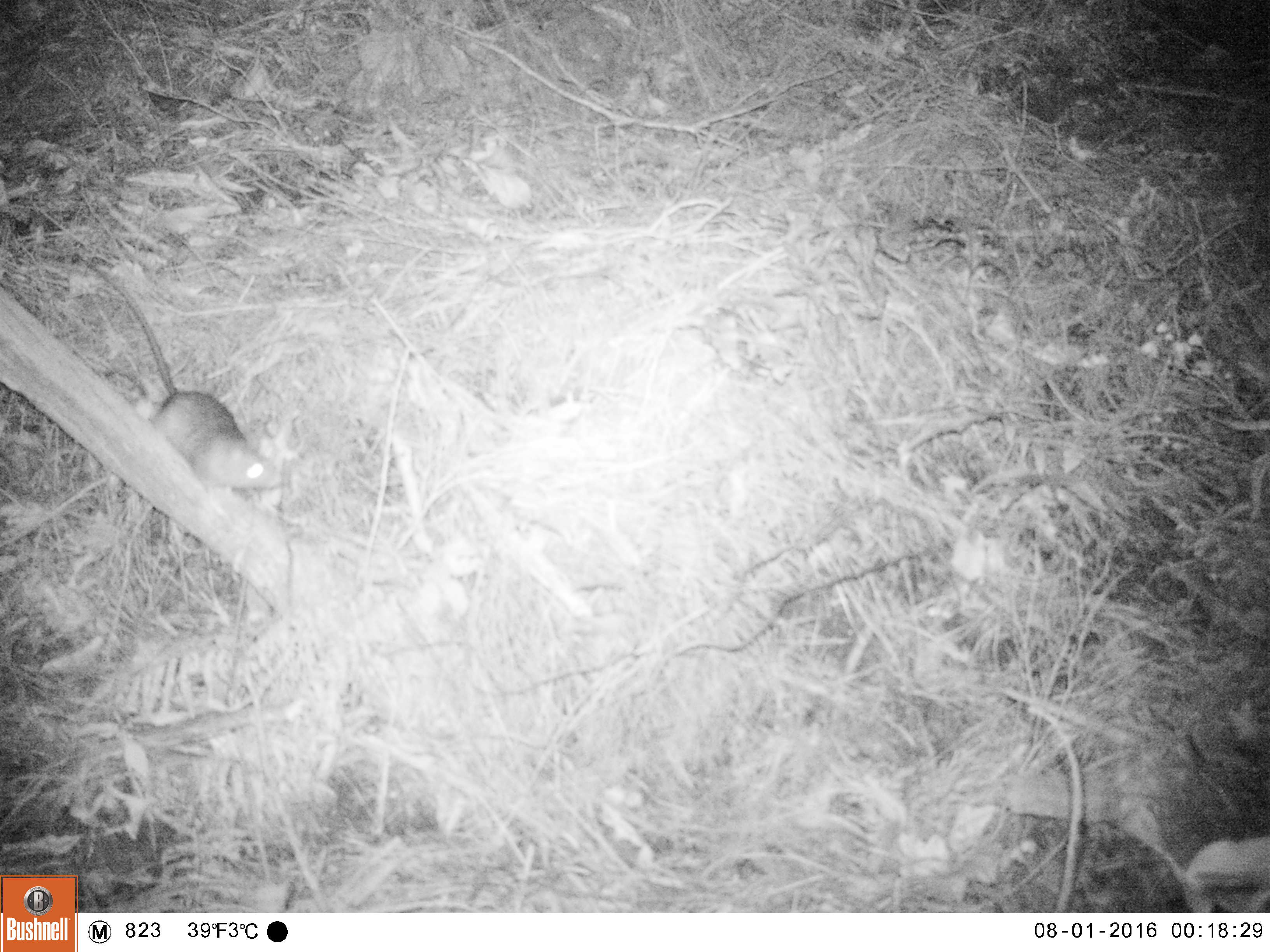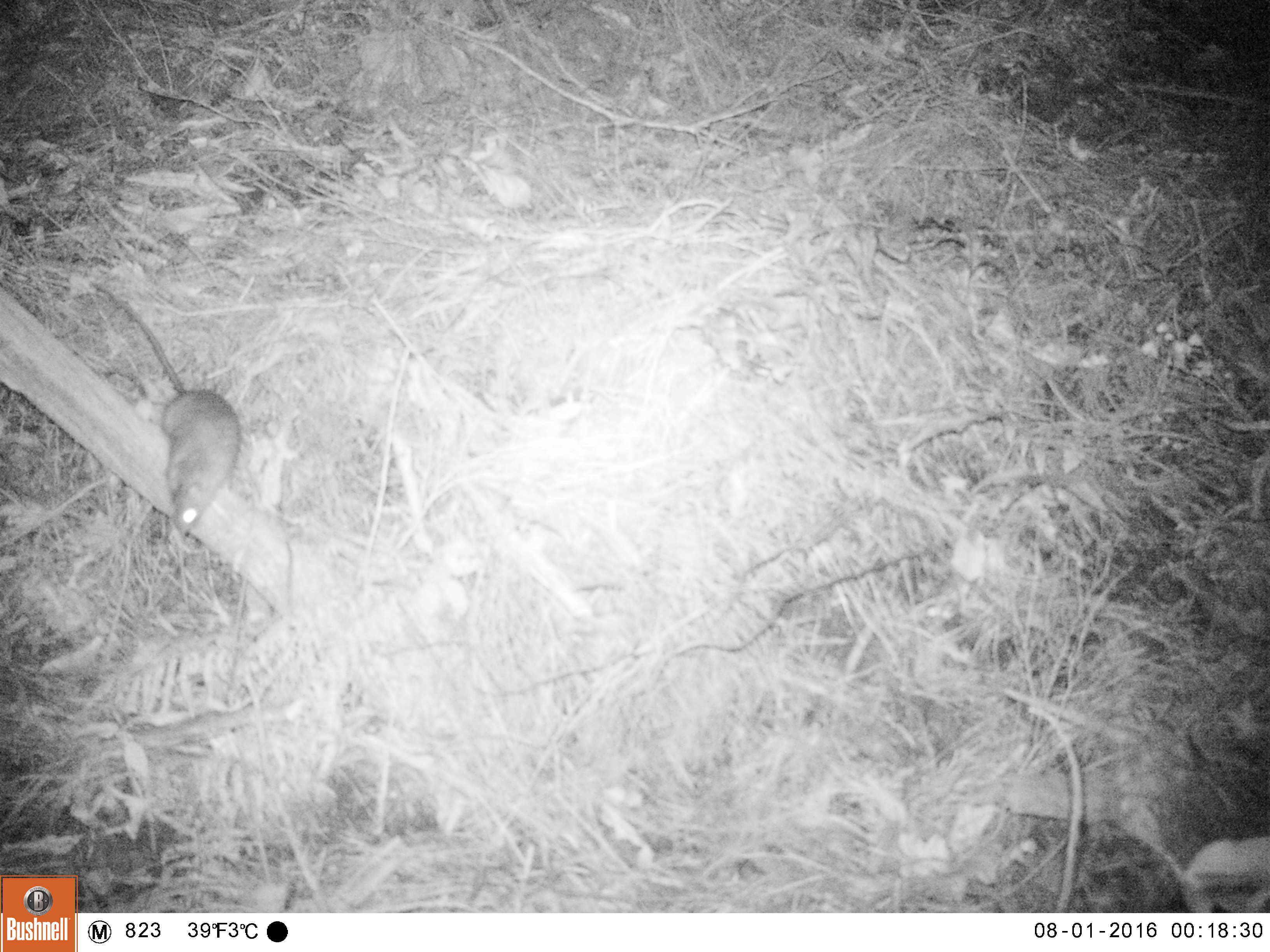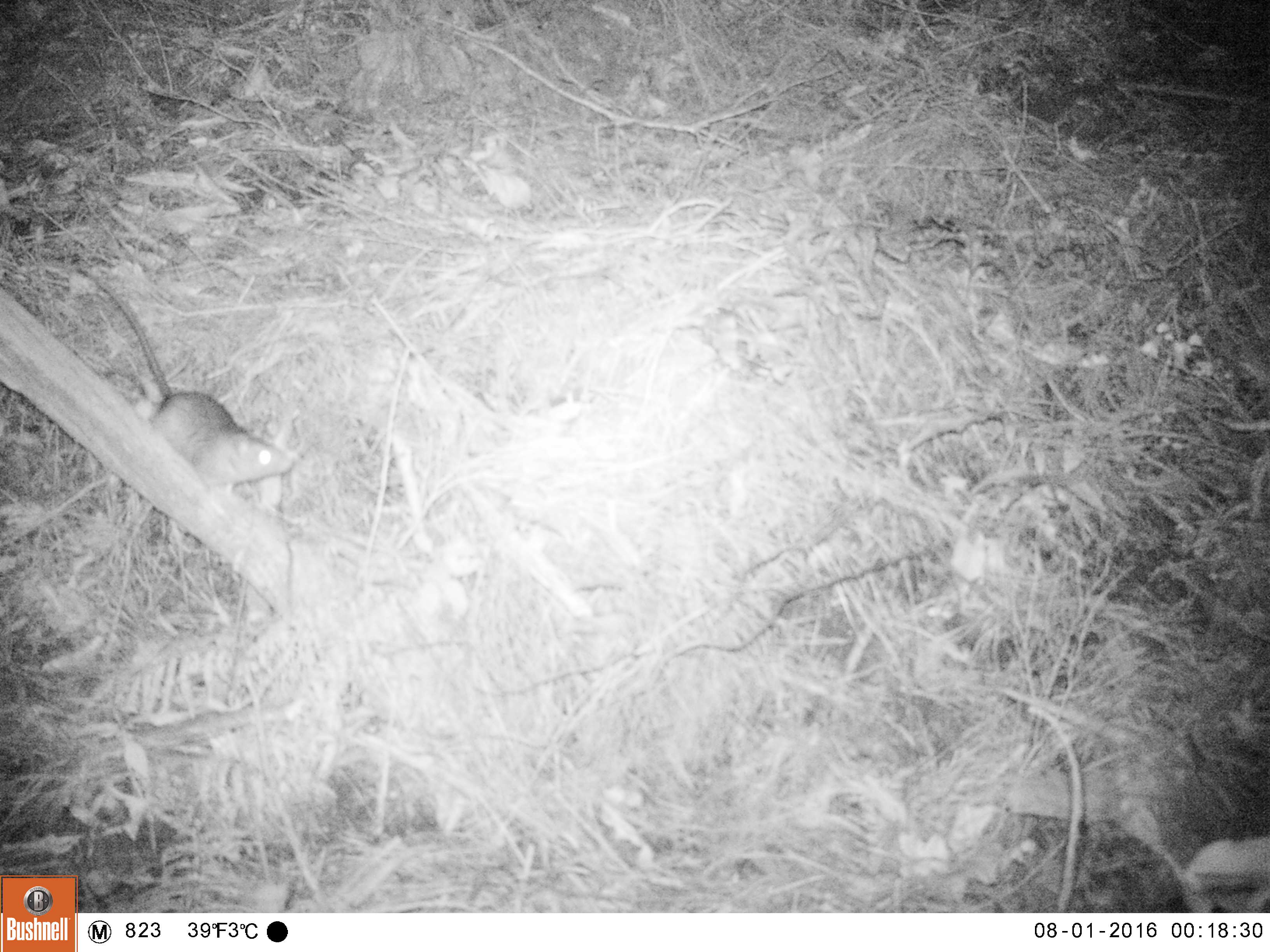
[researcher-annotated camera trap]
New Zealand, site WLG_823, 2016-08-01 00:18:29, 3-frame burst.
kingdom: Animalia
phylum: Chordata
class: Mammalia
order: Rodentia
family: Muridae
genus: Rattus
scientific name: Rattus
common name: rat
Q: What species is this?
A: Rat (Rattus).